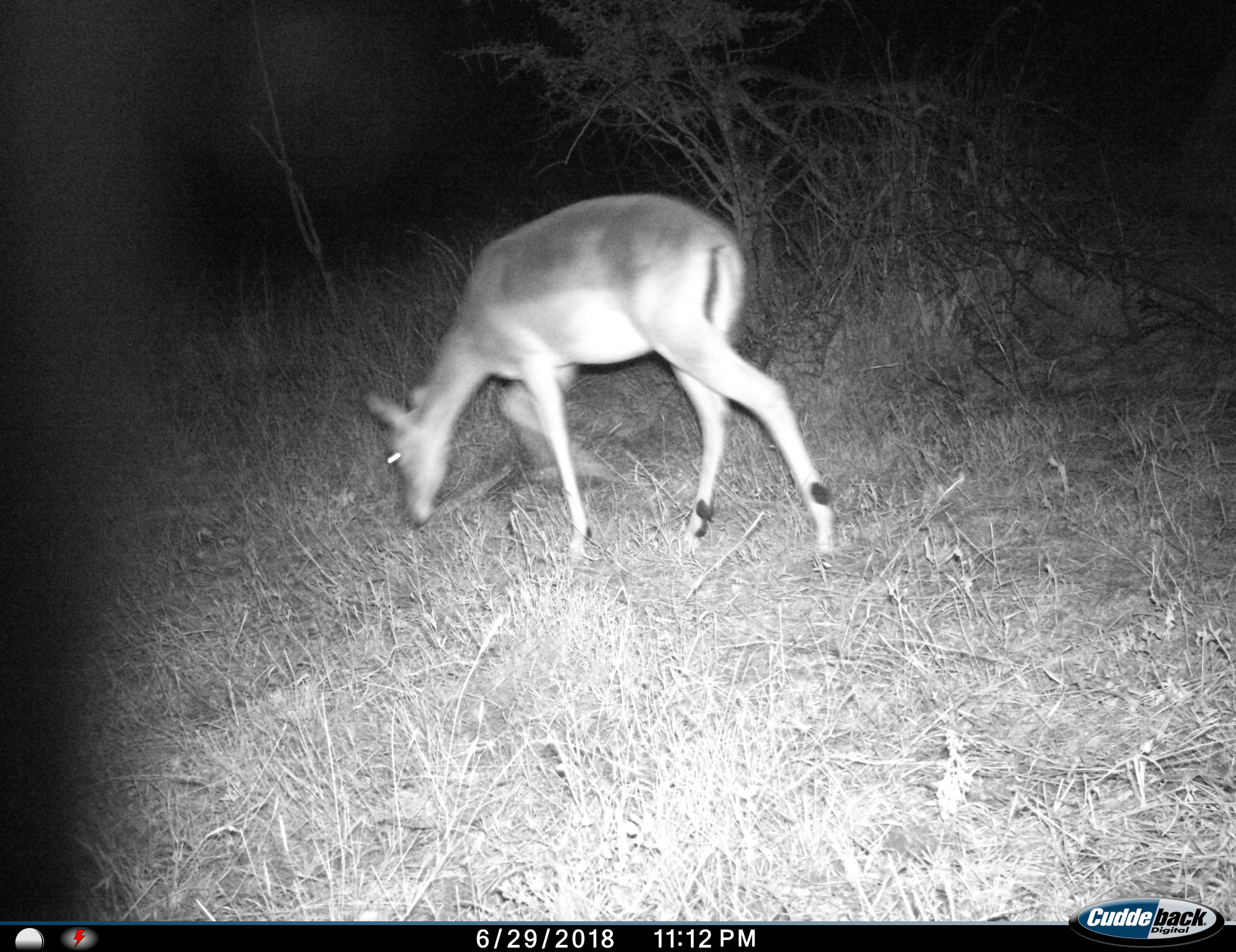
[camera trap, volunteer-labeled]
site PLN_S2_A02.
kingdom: Animalia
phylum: Chordata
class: Mammalia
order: Artiodactyla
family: Bovidae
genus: Aepyceros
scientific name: Aepyceros melampus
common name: impala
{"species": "impala (Aepyceros melampus)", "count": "1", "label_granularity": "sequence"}